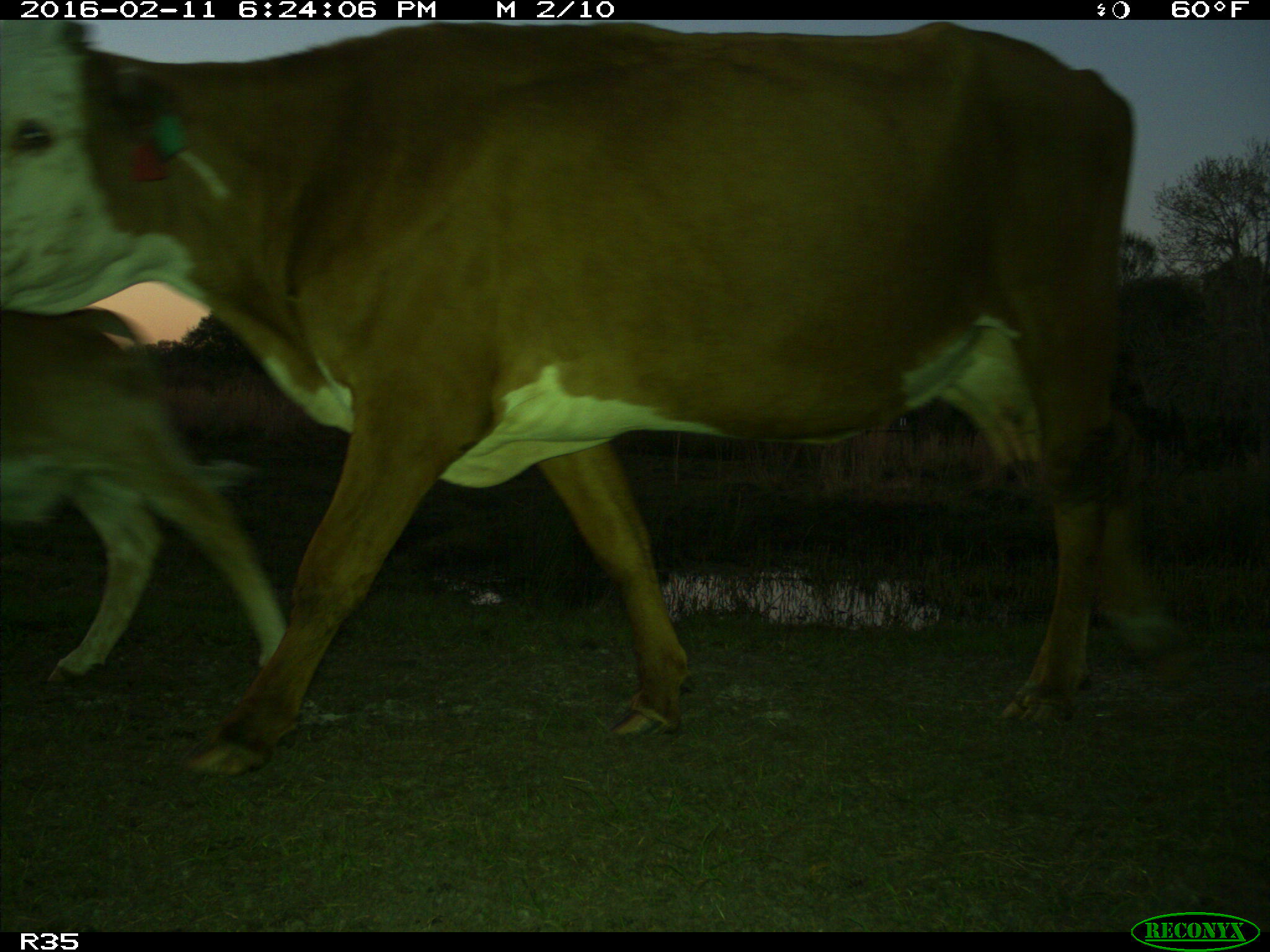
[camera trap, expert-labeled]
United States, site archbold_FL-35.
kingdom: Animalia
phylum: Chordata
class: Mammalia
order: Artiodactyla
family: Bovidae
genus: Bos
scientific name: Bos taurus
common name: domestic cow